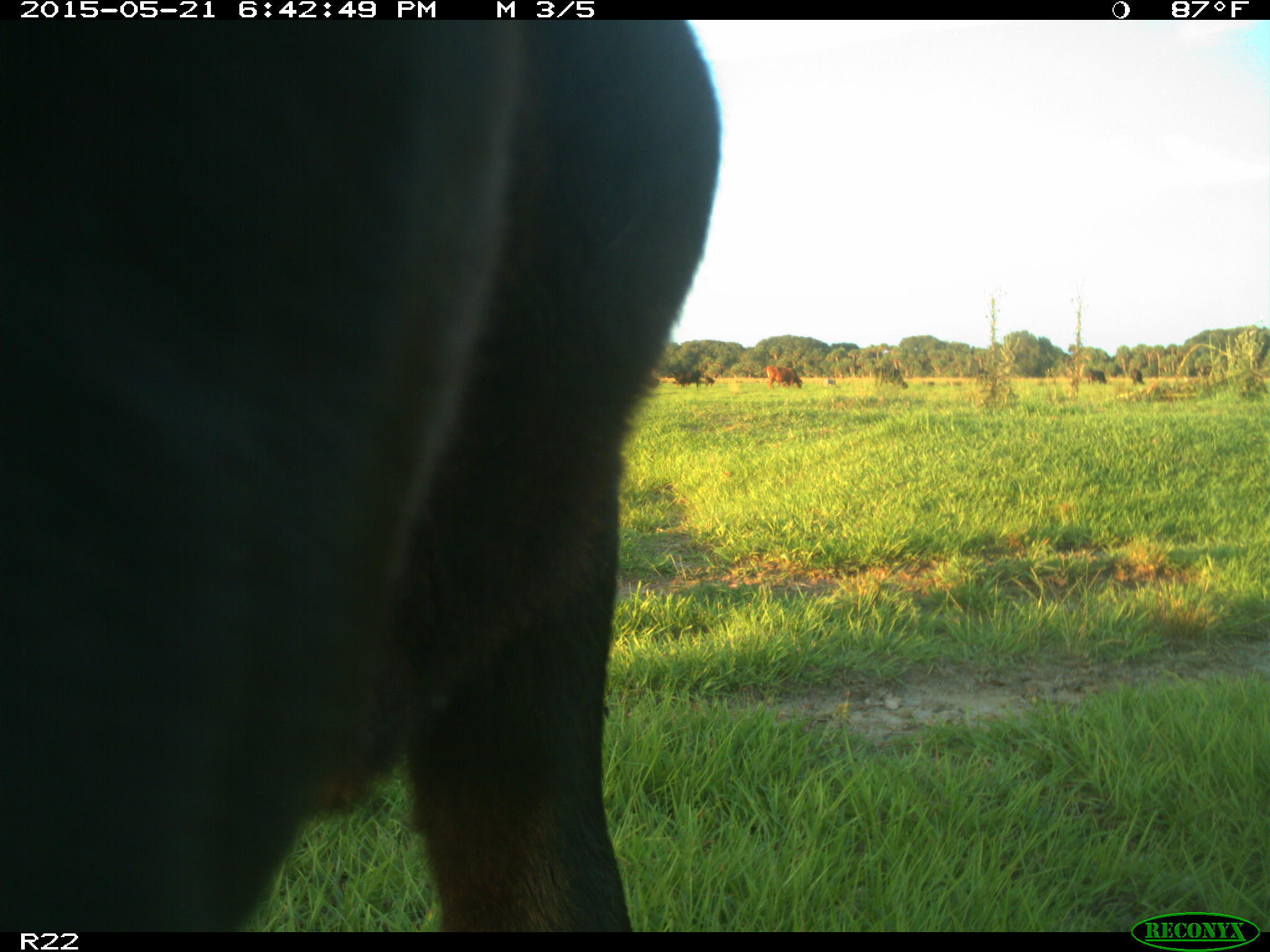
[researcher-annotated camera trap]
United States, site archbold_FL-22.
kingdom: Animalia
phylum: Chordata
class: Mammalia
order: Artiodactyla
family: Bovidae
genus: Bos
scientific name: Bos taurus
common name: domestic cow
Bos taurus (domestic cow).